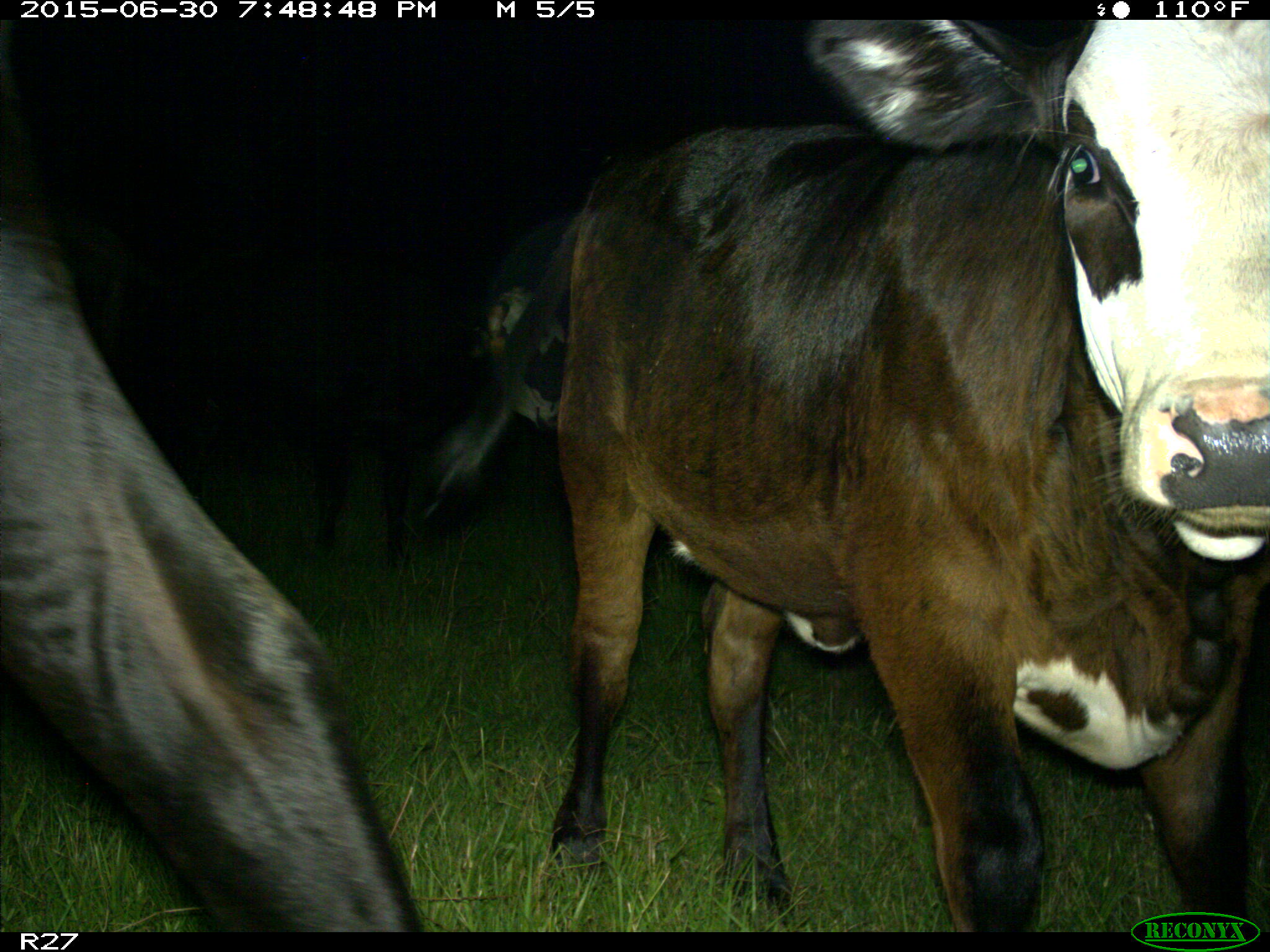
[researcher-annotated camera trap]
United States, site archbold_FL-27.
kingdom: Animalia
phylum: Chordata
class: Mammalia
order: Artiodactyla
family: Bovidae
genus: Bos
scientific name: Bos taurus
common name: domestic cow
Bos taurus (domestic cow).